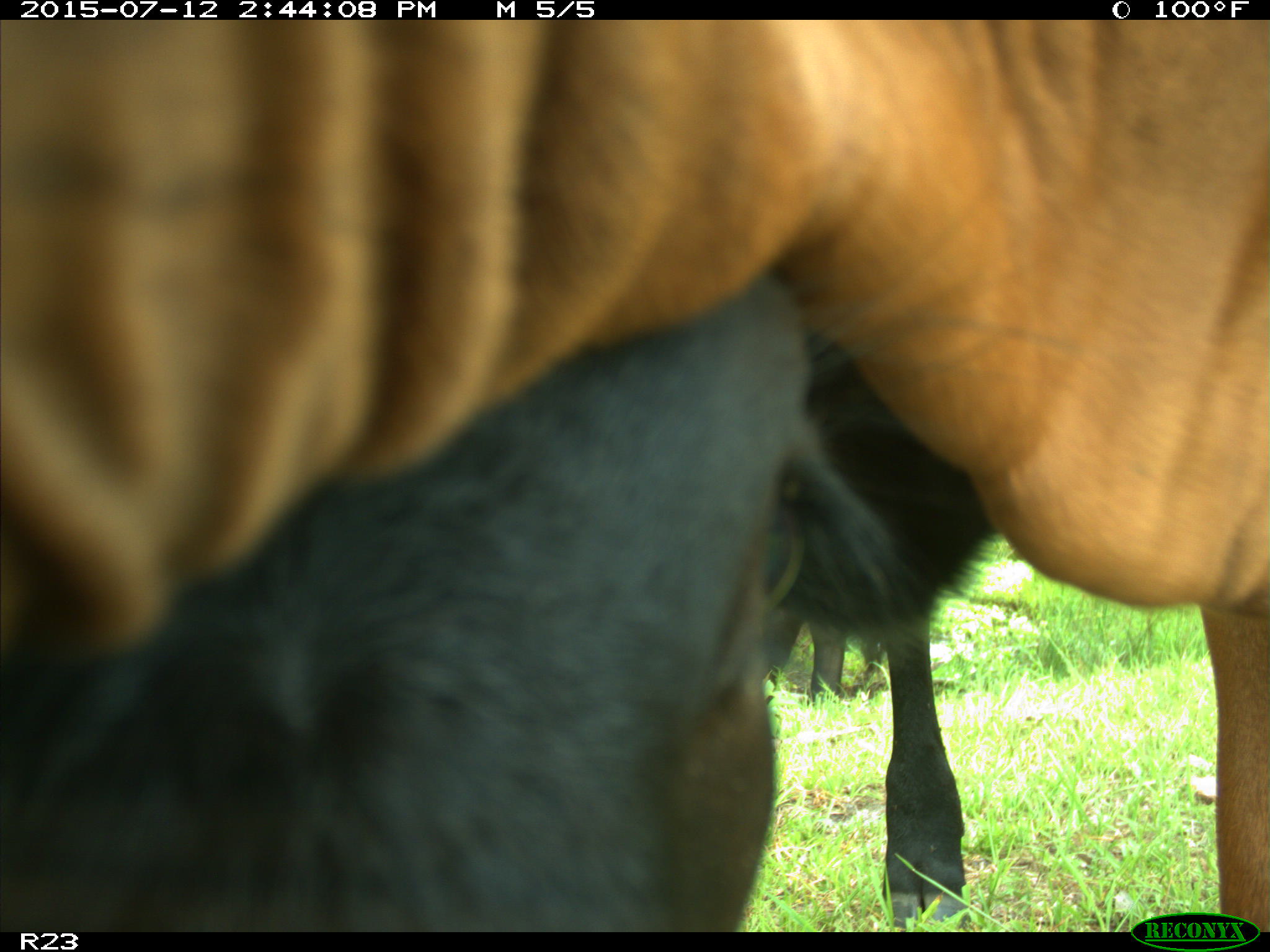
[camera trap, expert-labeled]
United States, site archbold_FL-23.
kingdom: Animalia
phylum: Chordata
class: Mammalia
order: Artiodactyla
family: Bovidae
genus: Bos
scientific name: Bos taurus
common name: domestic cow